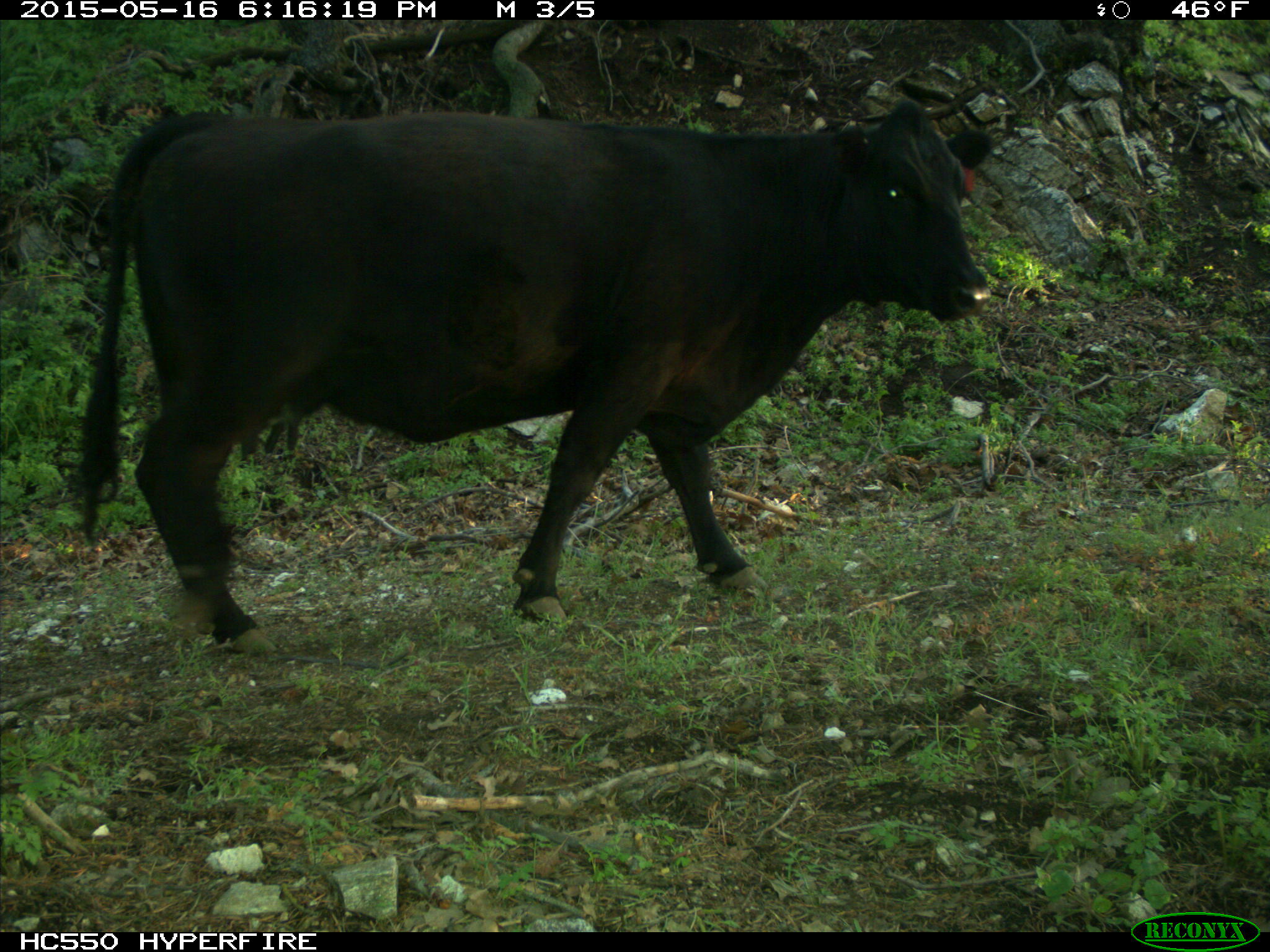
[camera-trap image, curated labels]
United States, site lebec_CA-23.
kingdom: Animalia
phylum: Chordata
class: Mammalia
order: Artiodactyla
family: Bovidae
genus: Bos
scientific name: Bos taurus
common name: domestic cow